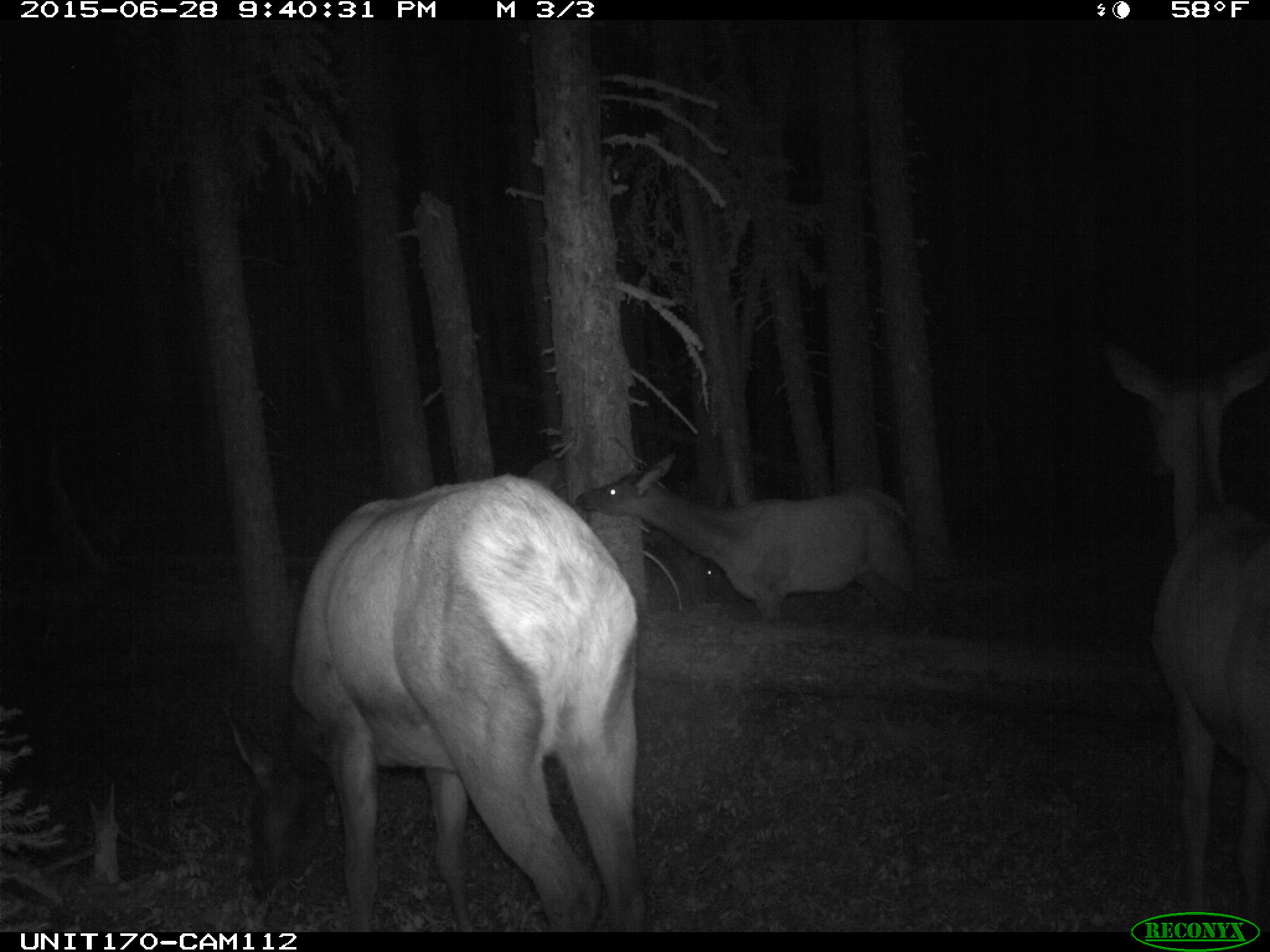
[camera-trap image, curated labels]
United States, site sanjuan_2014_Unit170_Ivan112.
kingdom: Animalia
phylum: Chordata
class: Mammalia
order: Artiodactyla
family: Cervidae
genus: Cervus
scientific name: Cervus elaphus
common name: red deer